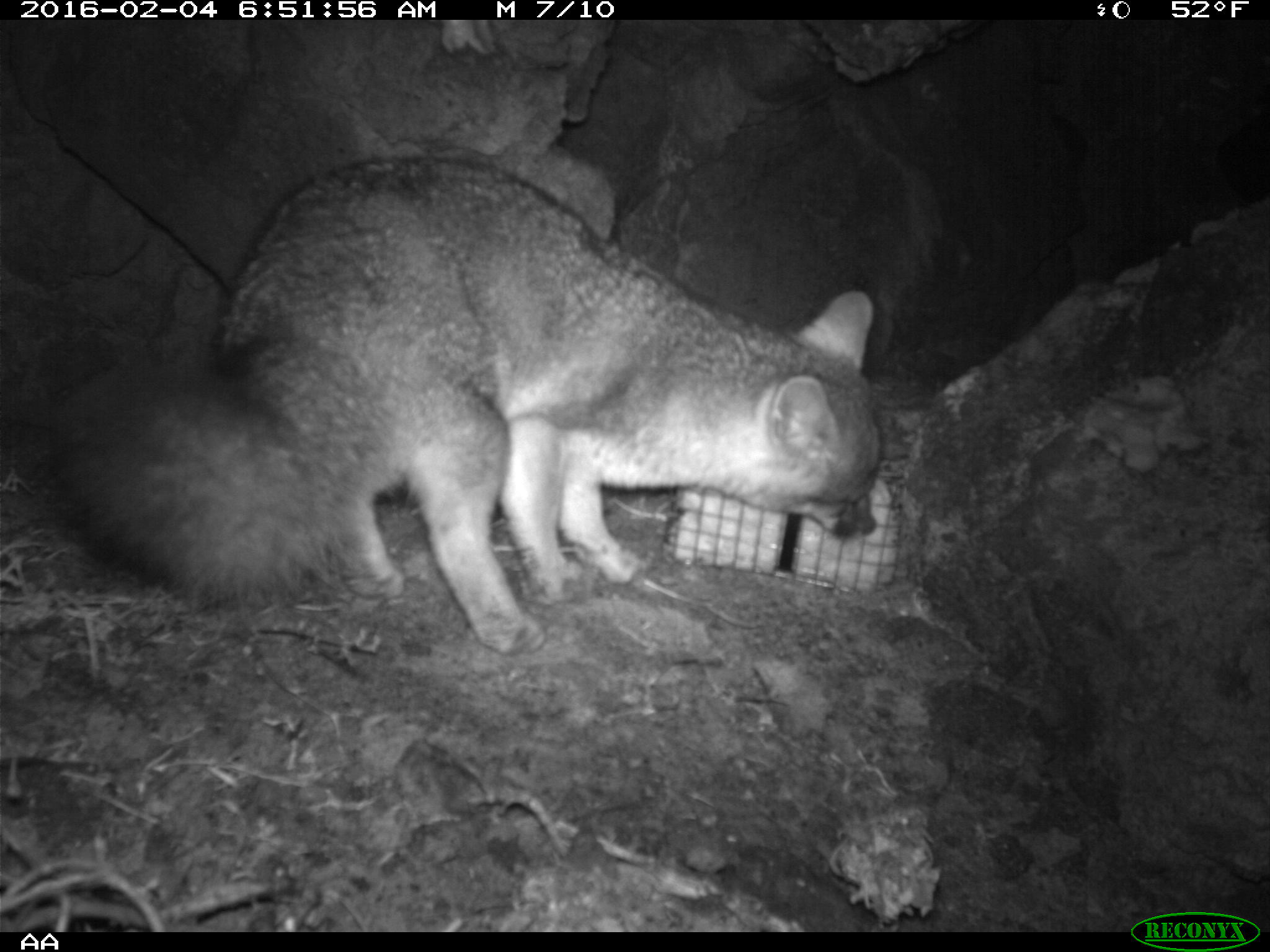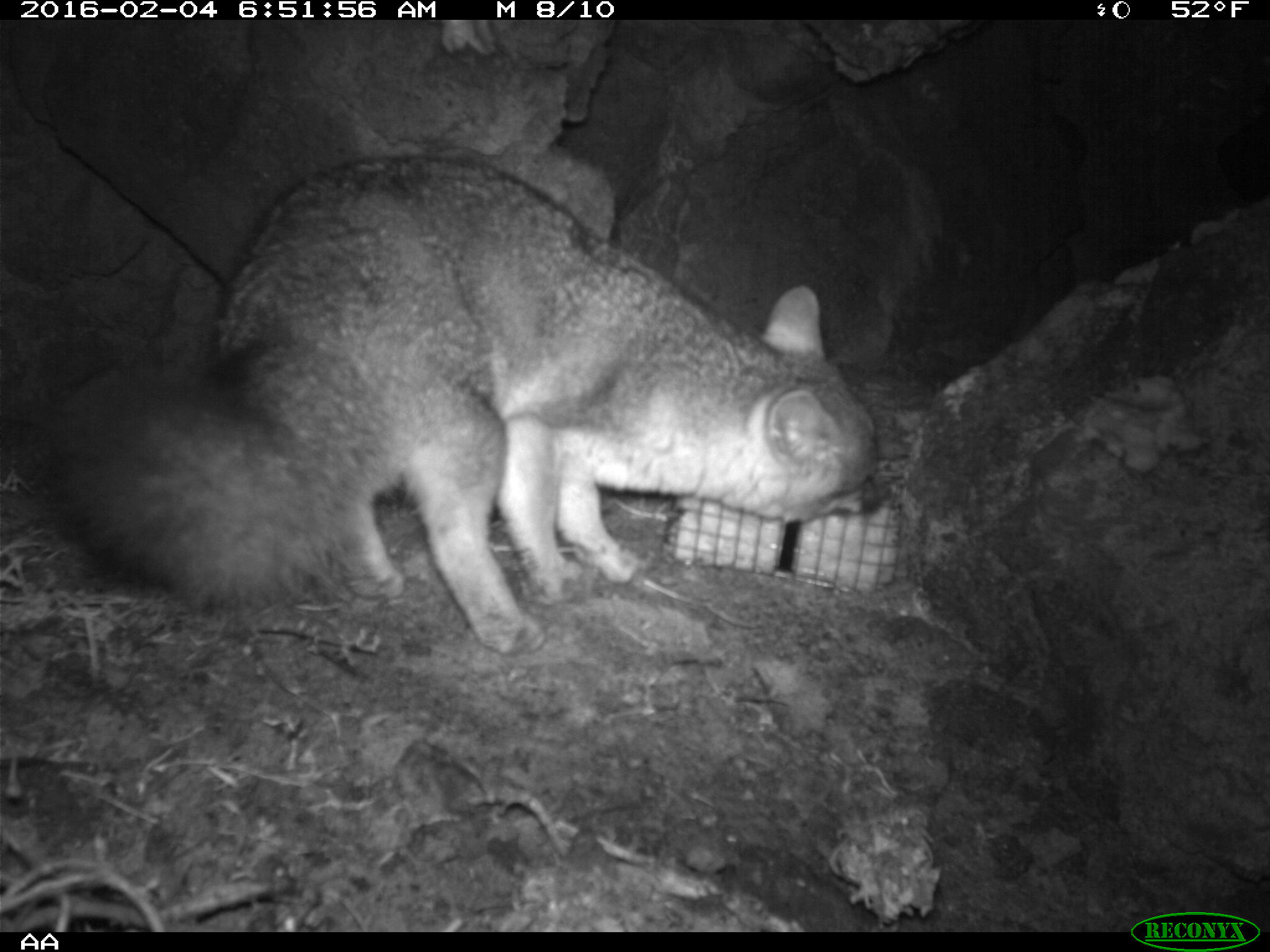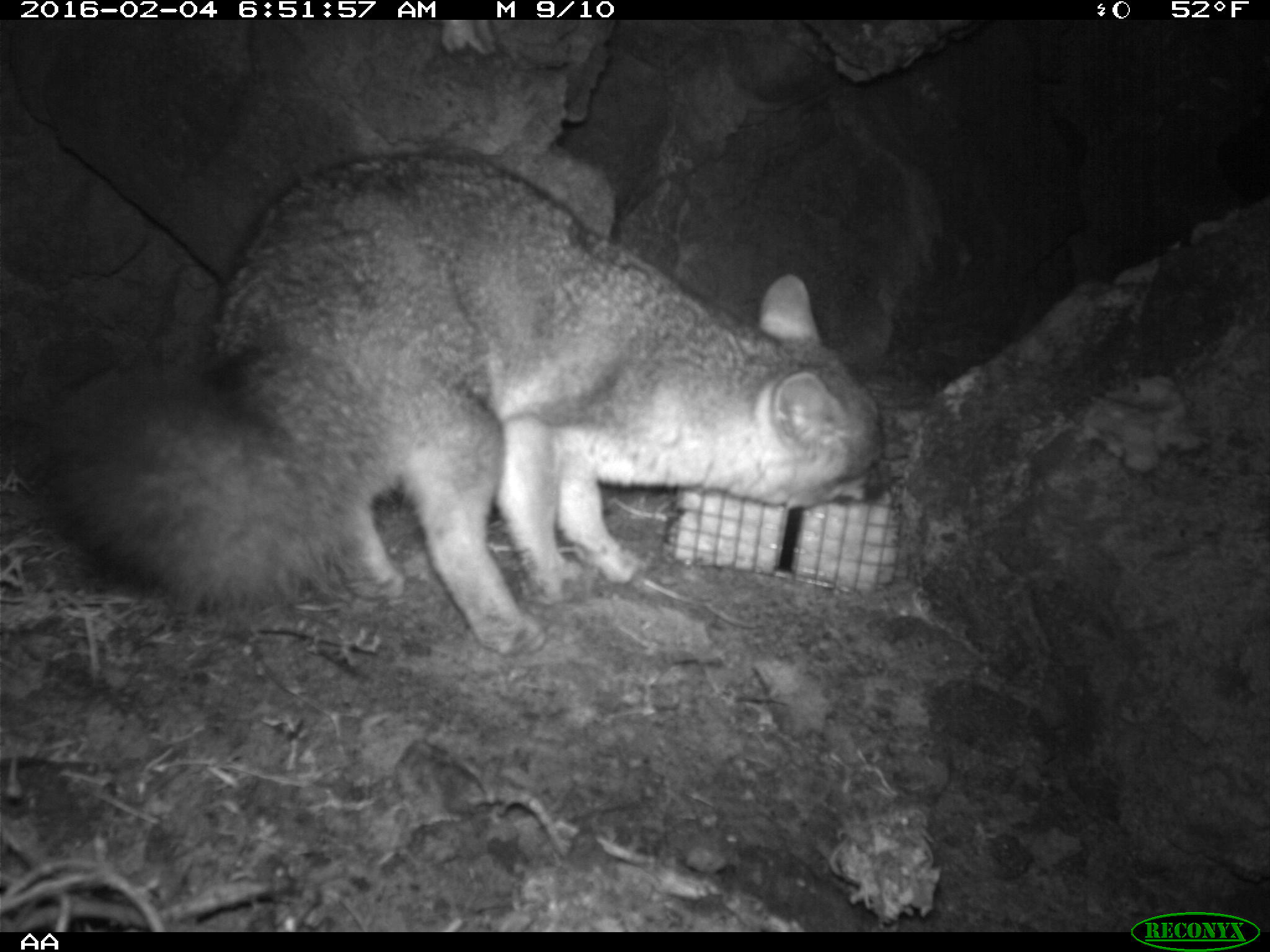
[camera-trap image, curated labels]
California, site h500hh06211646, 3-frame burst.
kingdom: Animalia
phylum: Chordata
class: Mammalia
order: Carnivora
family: Canidae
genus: Urocyon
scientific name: Urocyon littoralis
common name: island fox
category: fox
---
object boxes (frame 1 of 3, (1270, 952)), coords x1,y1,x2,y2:
fox: 47,155,882,653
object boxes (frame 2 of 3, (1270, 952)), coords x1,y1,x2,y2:
fox: 45,155,881,653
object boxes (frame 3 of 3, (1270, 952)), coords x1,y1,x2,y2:
fox: 8,147,890,653